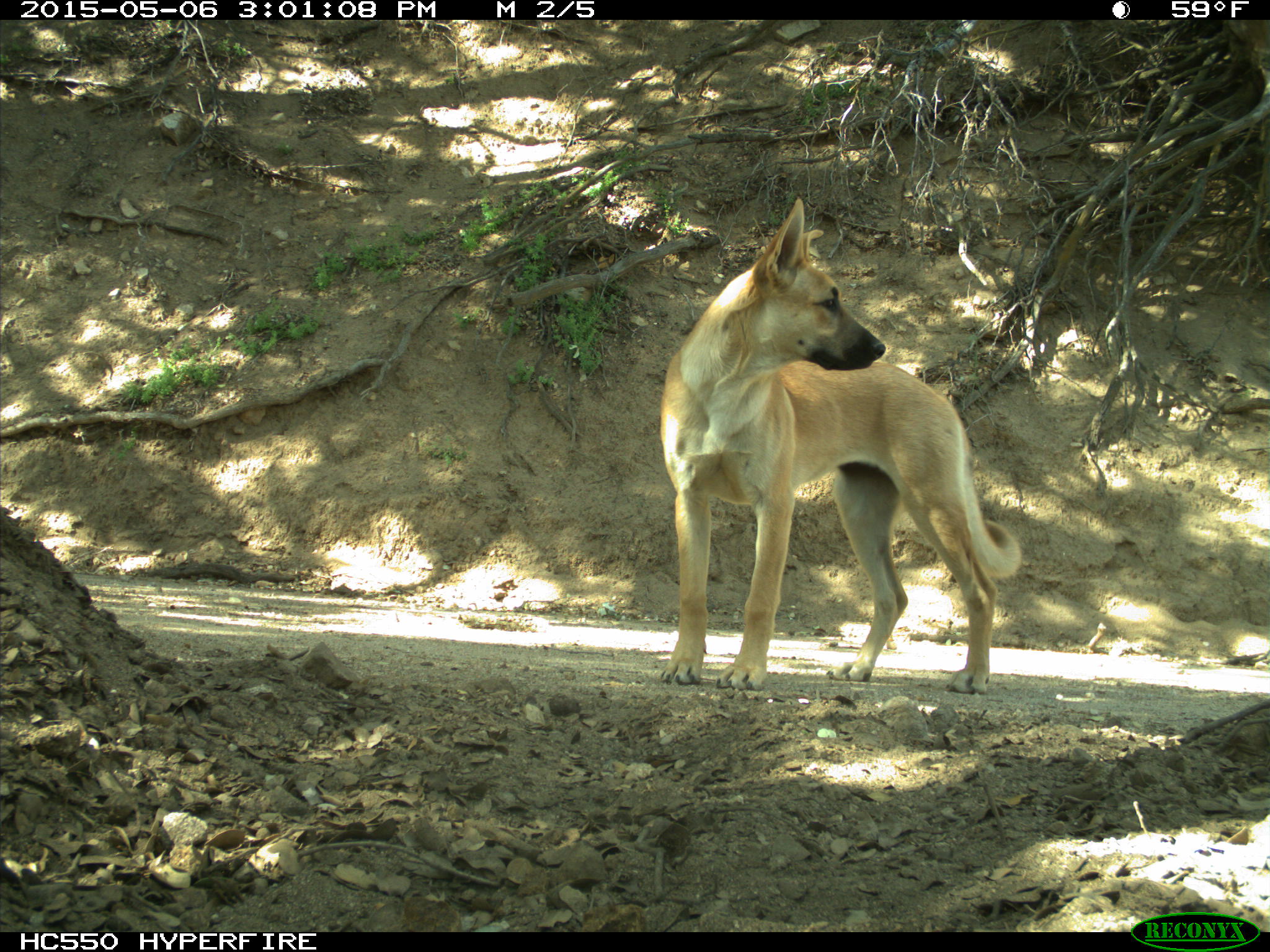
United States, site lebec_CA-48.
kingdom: Animalia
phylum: Chordata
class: Mammalia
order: Carnivora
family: Canidae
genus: Canis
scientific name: Canis familiaris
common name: domestic dog